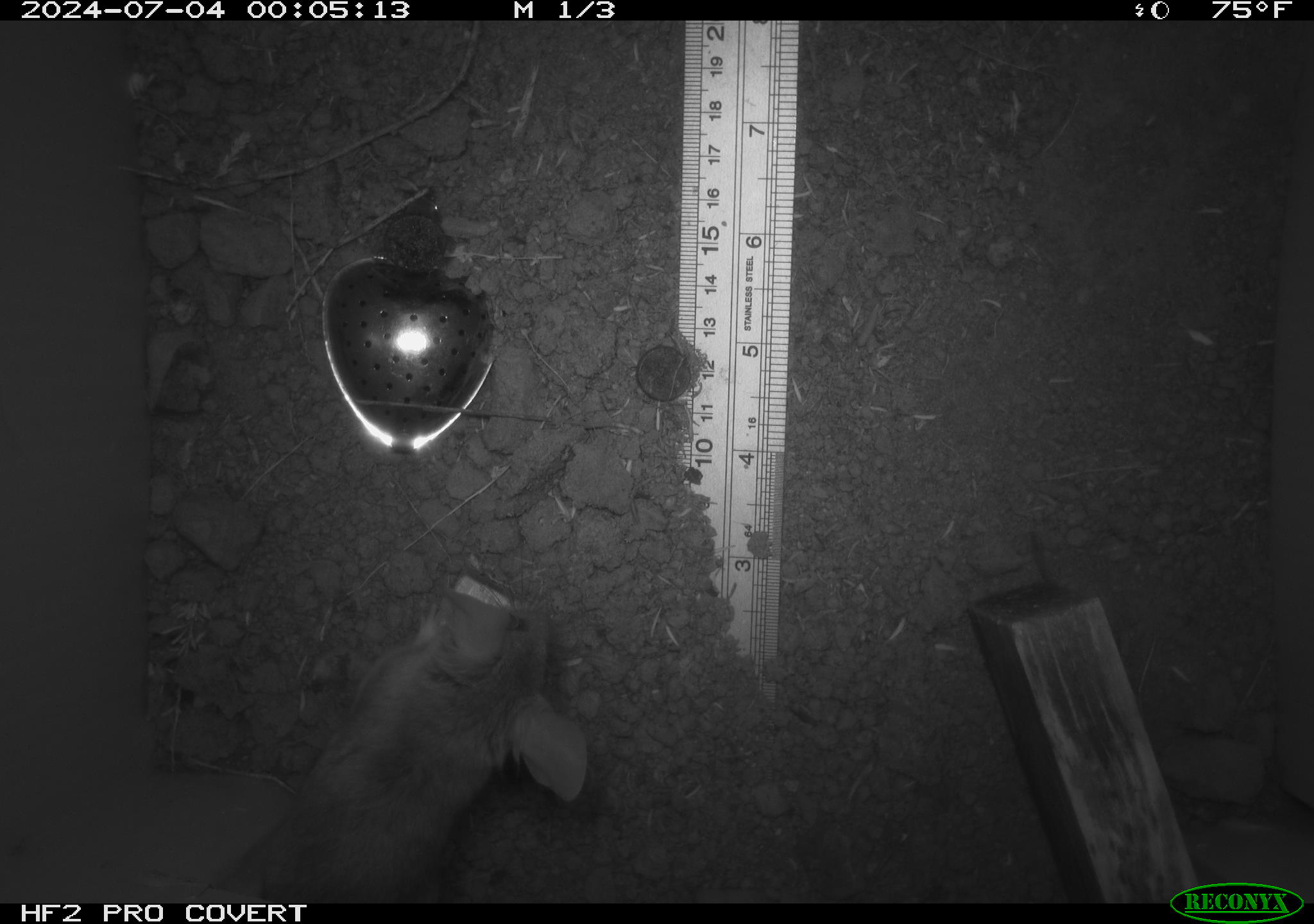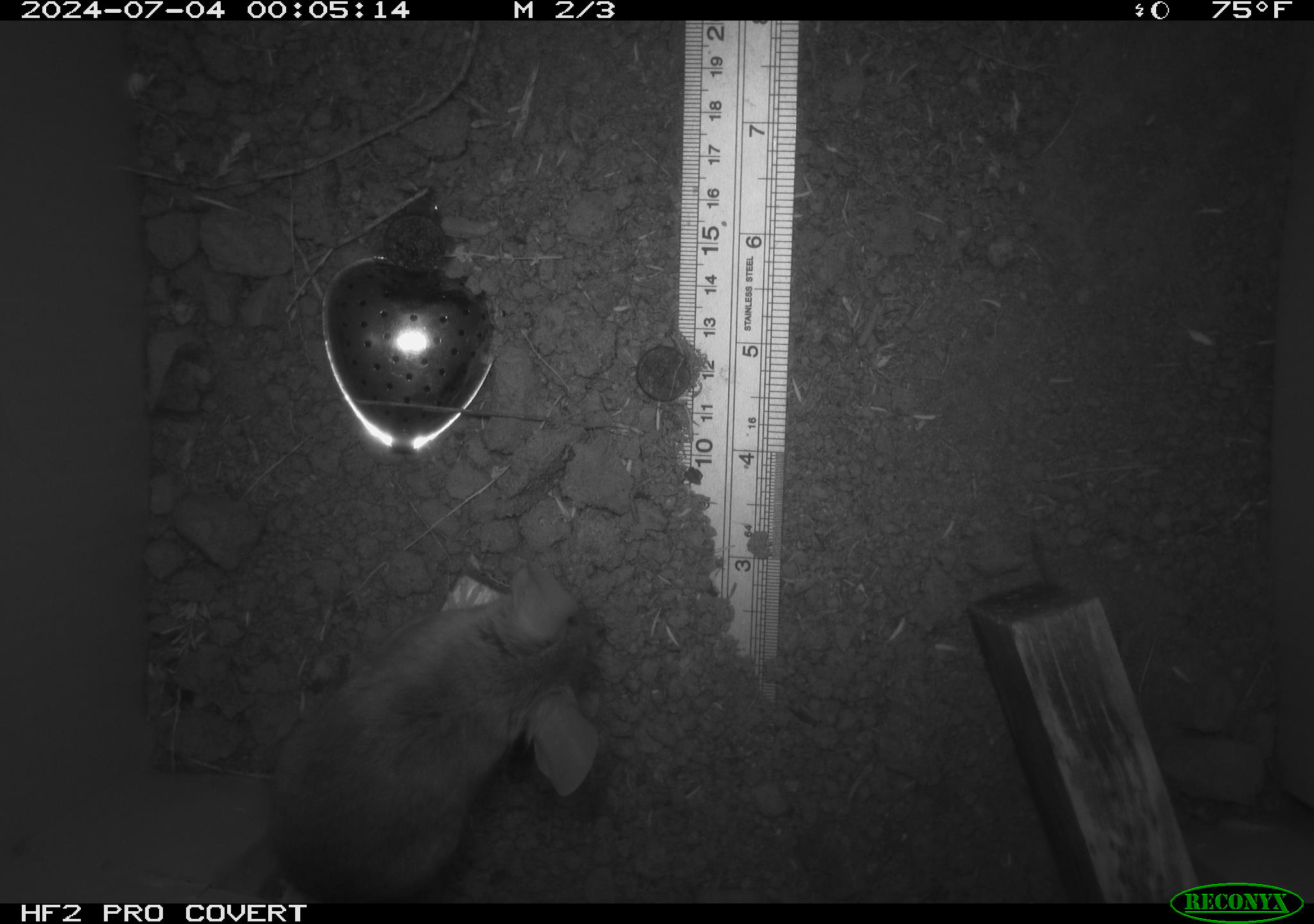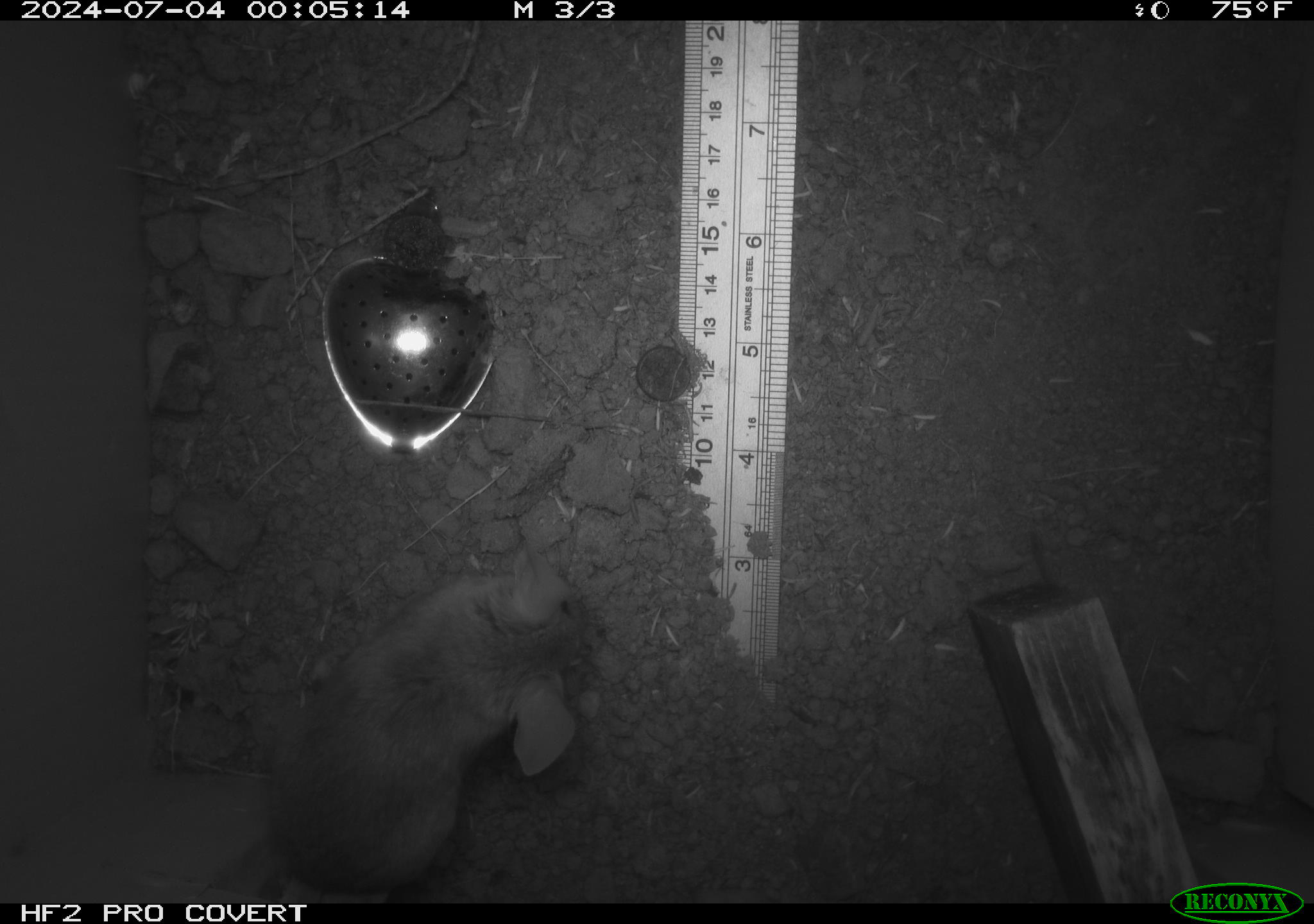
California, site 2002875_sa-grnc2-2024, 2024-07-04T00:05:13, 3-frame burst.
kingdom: Animalia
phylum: Chordata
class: Mammalia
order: Rodentia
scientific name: Rodentia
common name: rodent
Rodent (Rodentia).